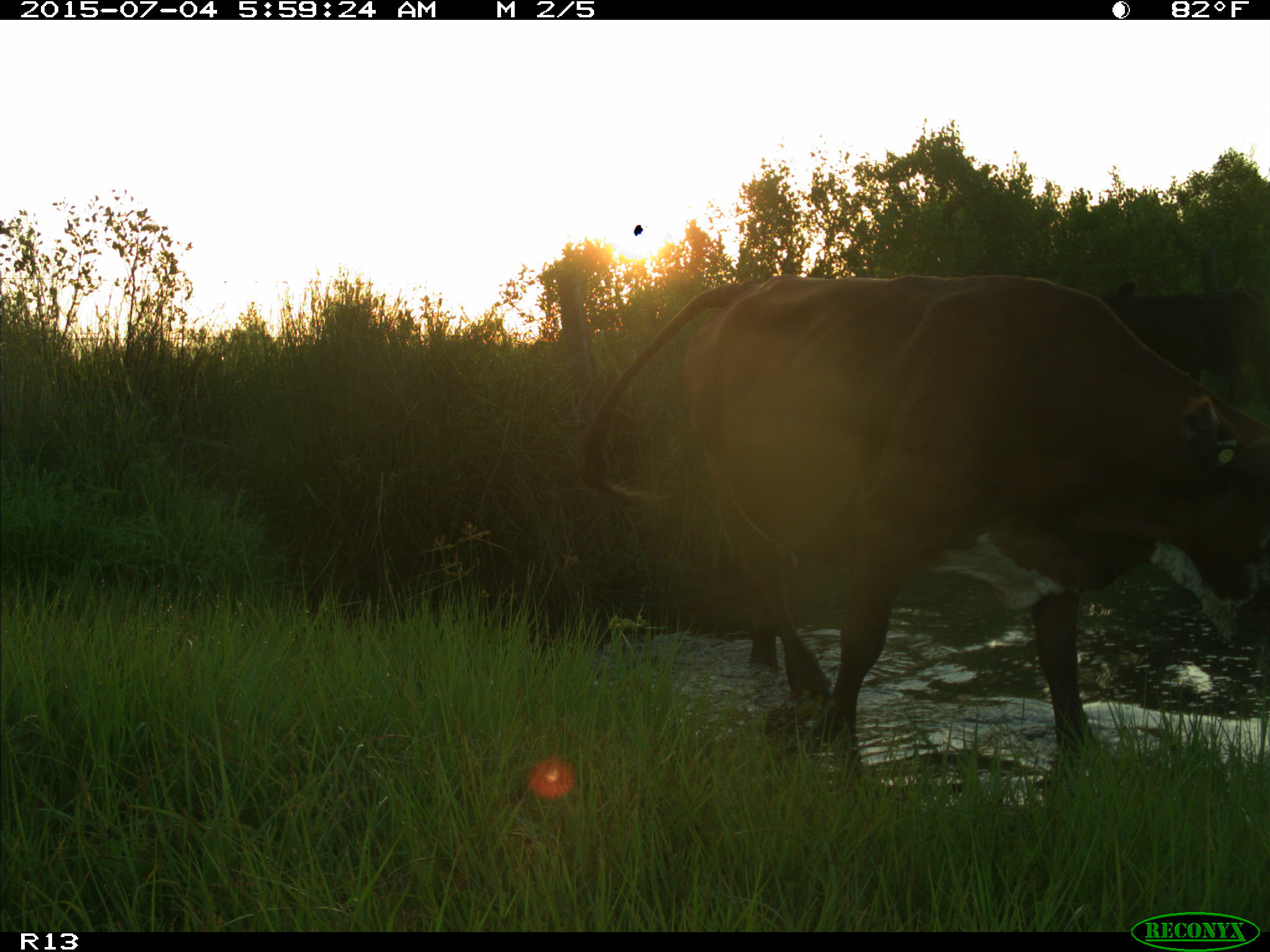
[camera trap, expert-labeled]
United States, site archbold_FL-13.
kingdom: Animalia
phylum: Chordata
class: Mammalia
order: Artiodactyla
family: Bovidae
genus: Bos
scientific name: Bos taurus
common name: domestic cow